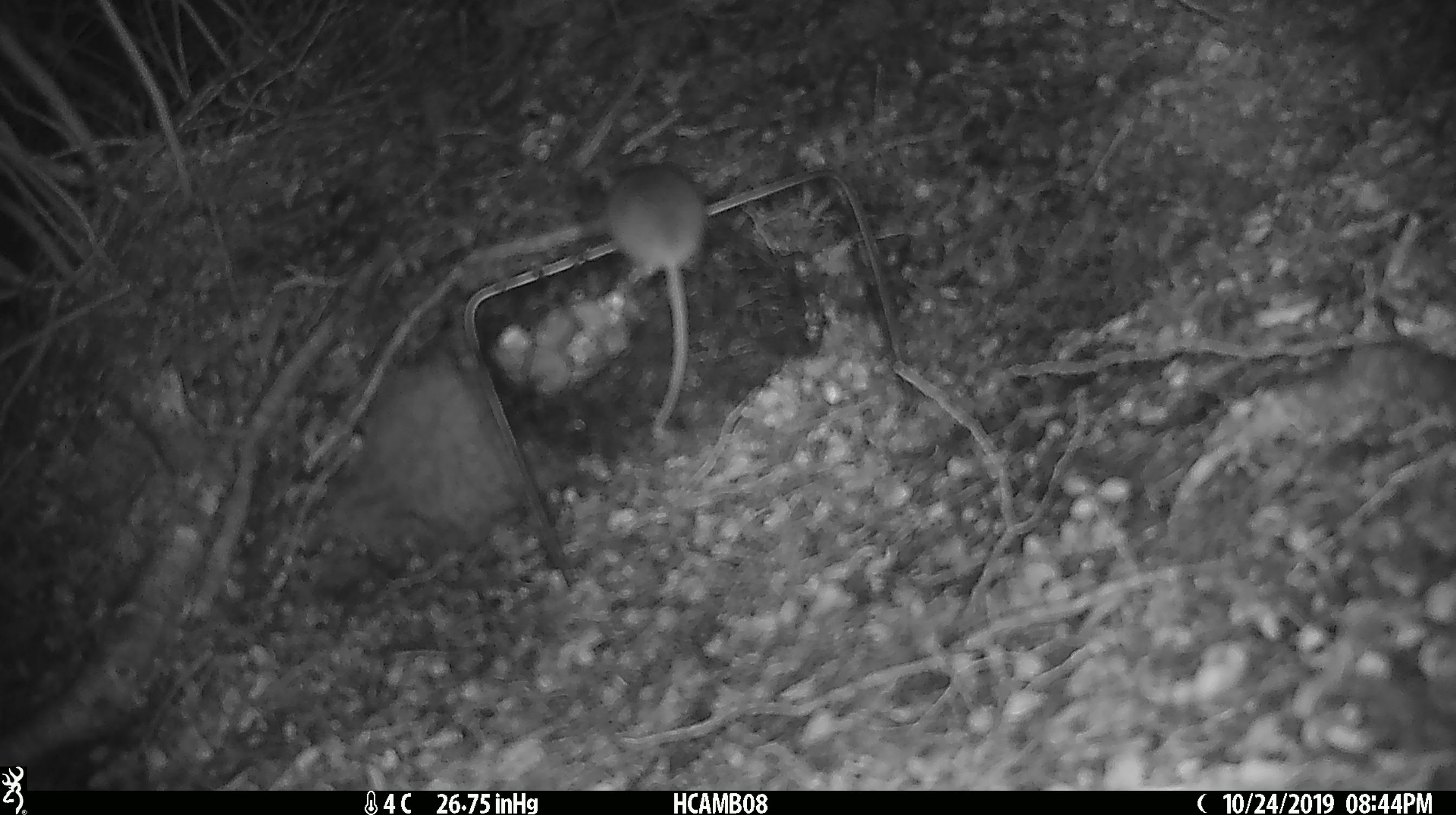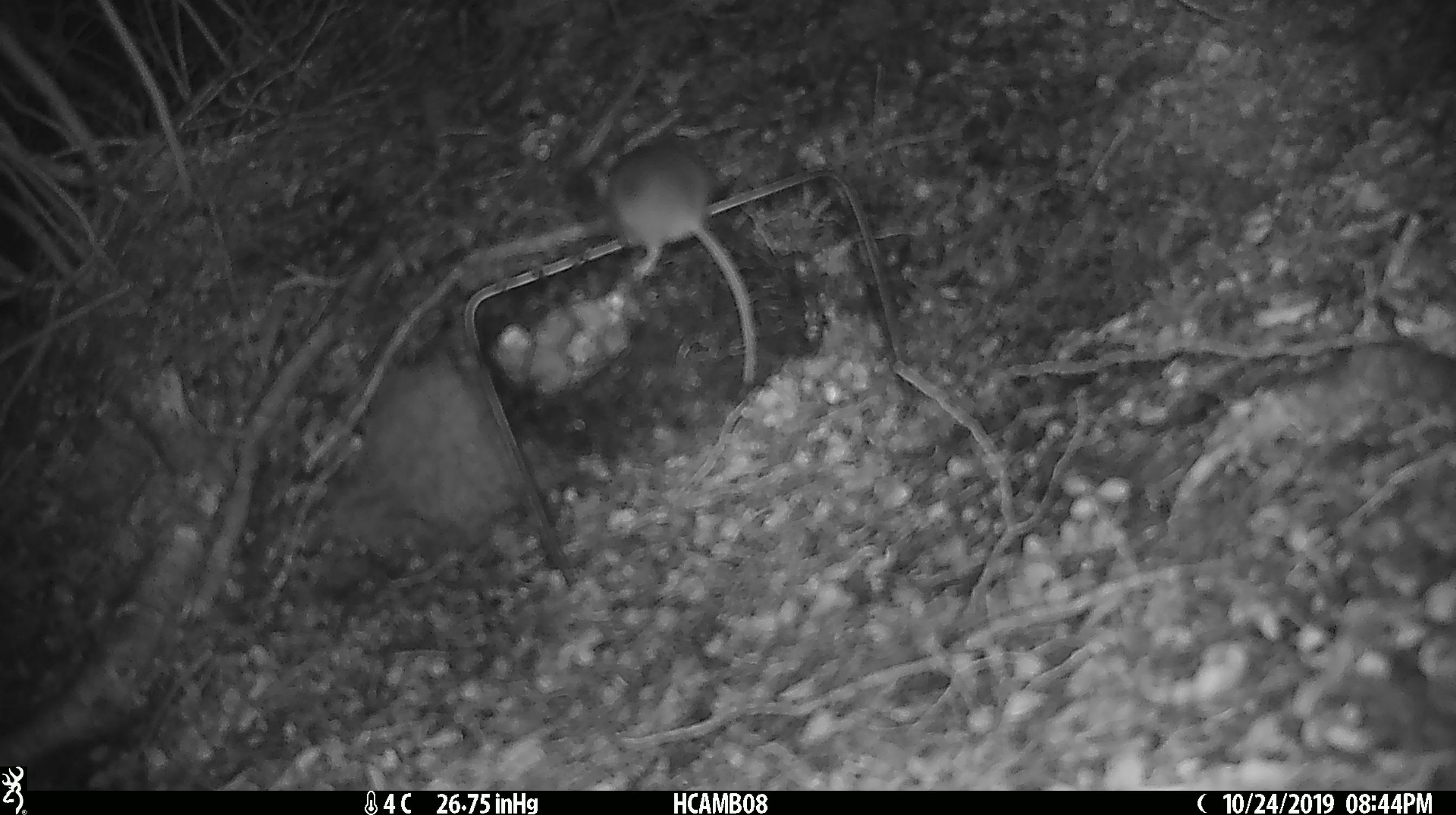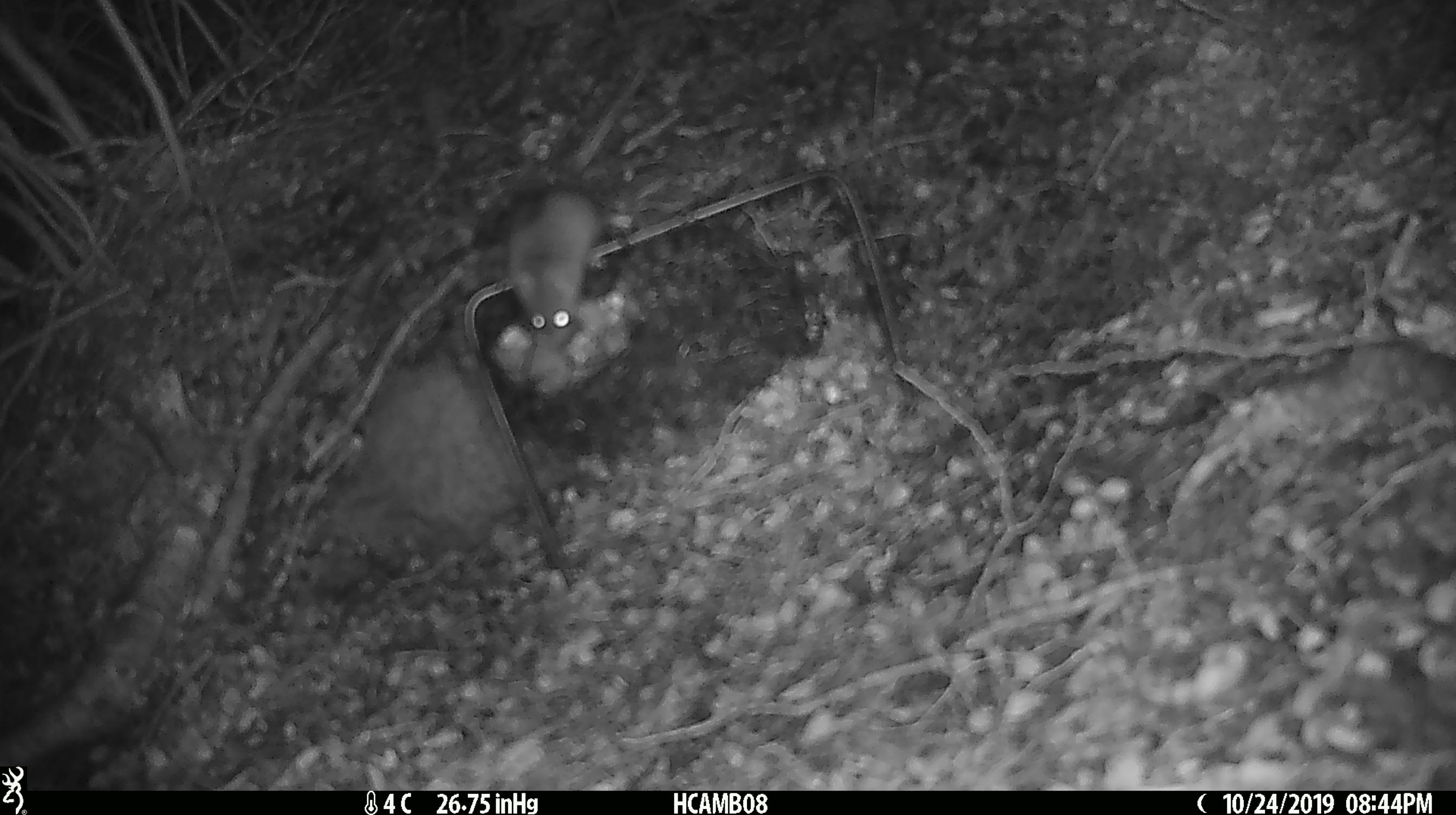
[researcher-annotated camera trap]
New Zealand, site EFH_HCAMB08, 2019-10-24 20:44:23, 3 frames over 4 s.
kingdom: Animalia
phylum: Chordata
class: Mammalia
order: Rodentia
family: Muridae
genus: Mus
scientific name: Mus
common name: mouse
Mouse (Mus).